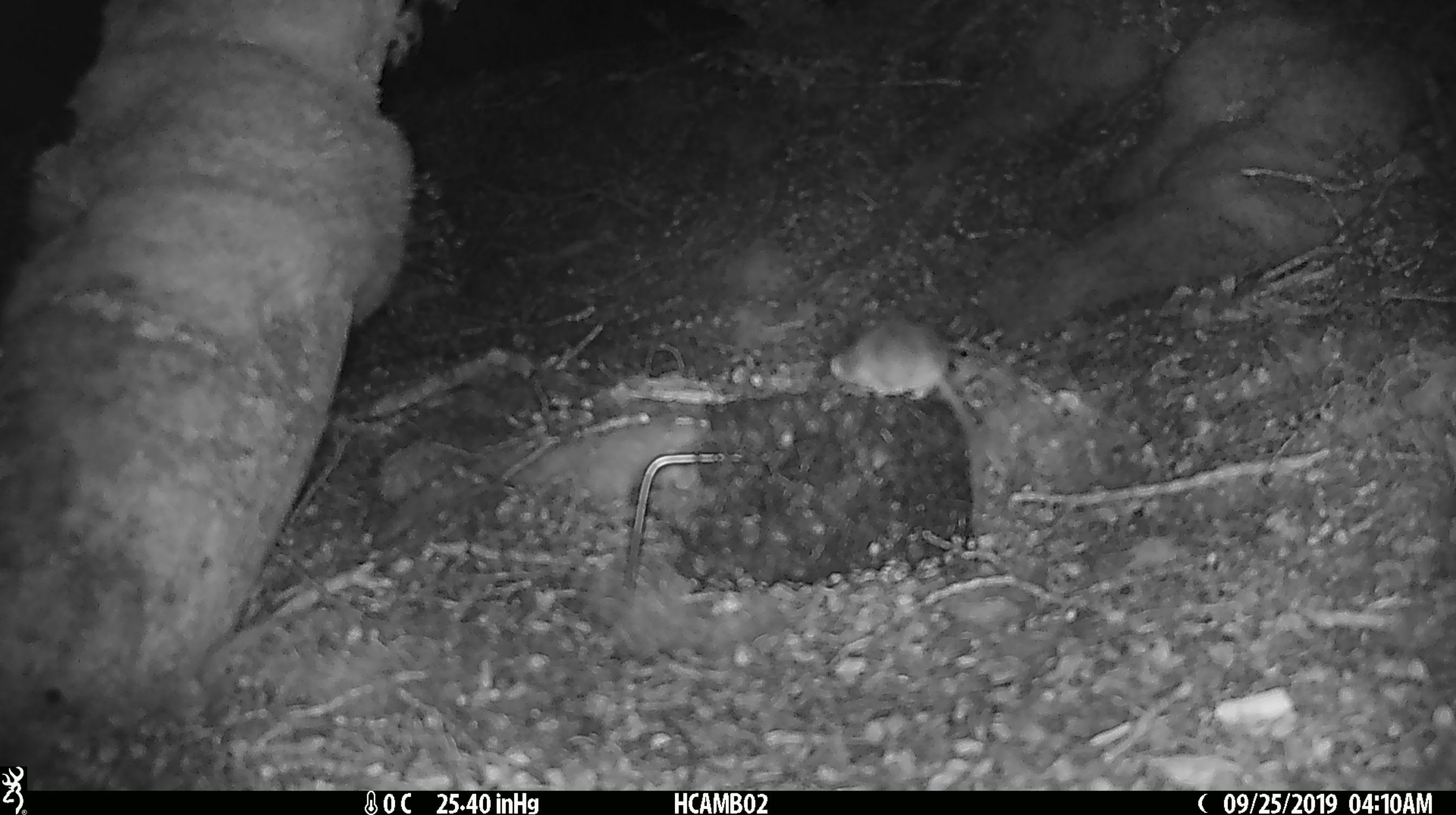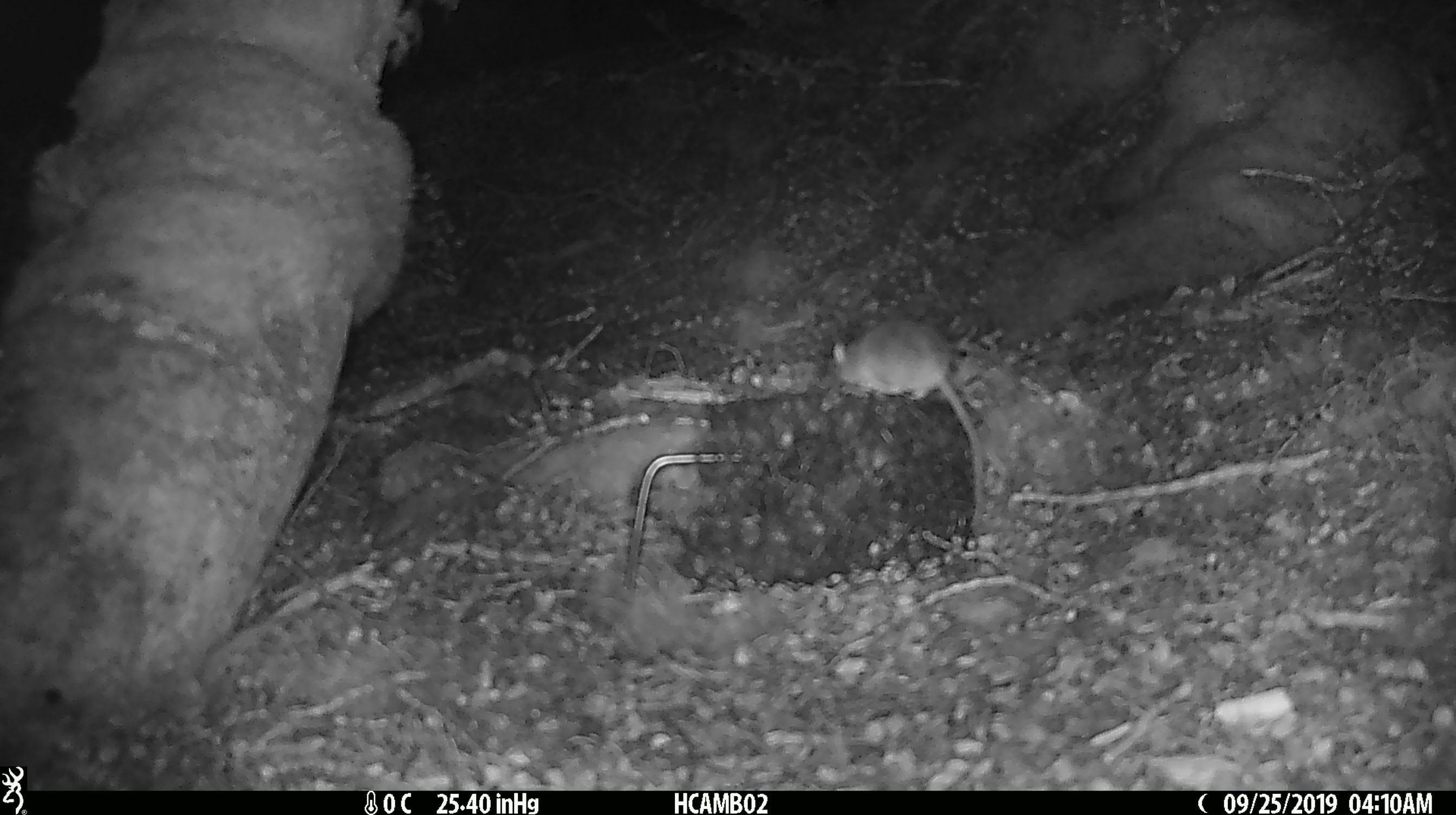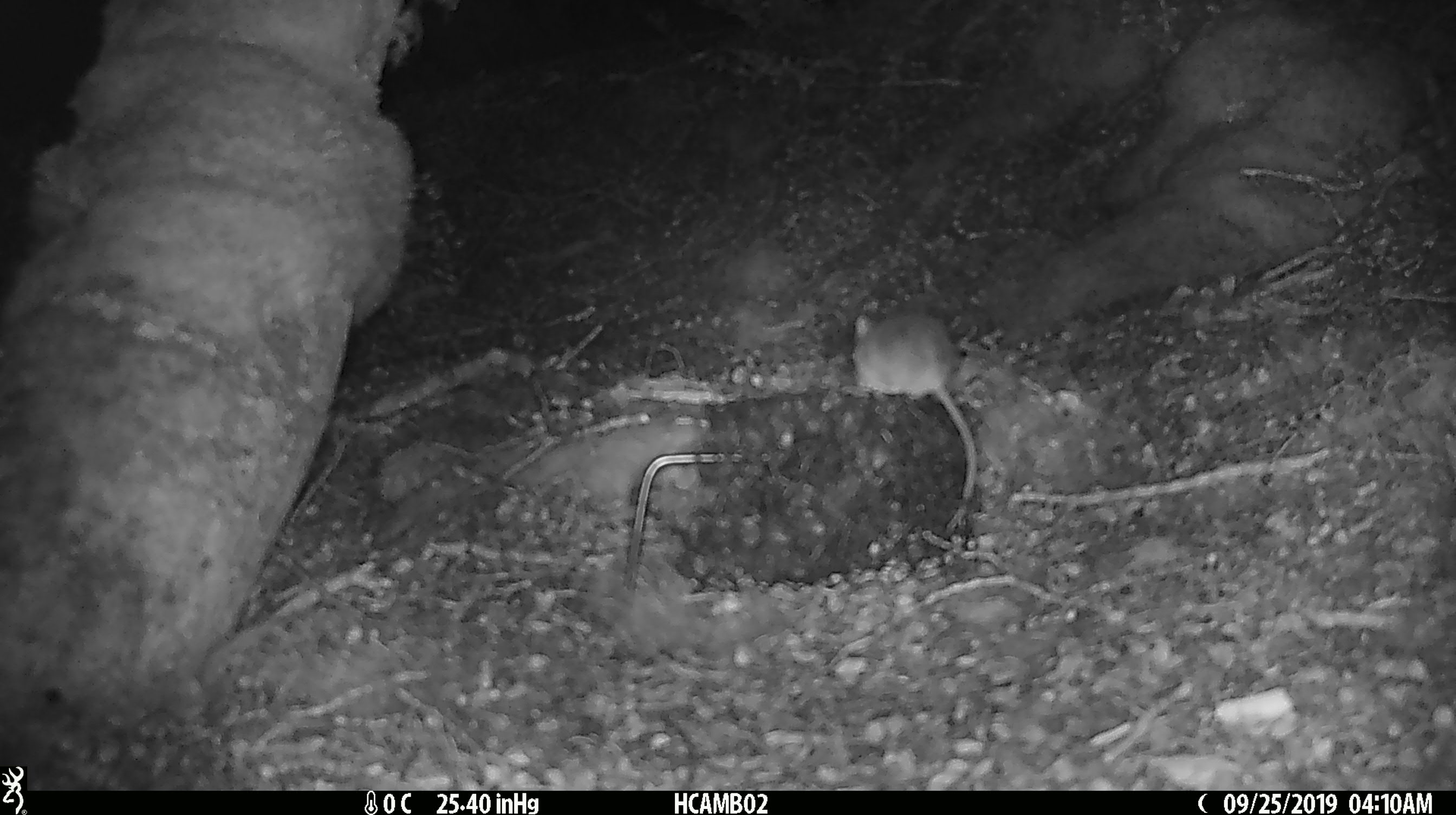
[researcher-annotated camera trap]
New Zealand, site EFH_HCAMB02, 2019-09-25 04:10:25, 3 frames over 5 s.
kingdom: Animalia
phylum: Chordata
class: Mammalia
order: Rodentia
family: Muridae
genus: Mus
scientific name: Mus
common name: mouse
Mouse (Mus).